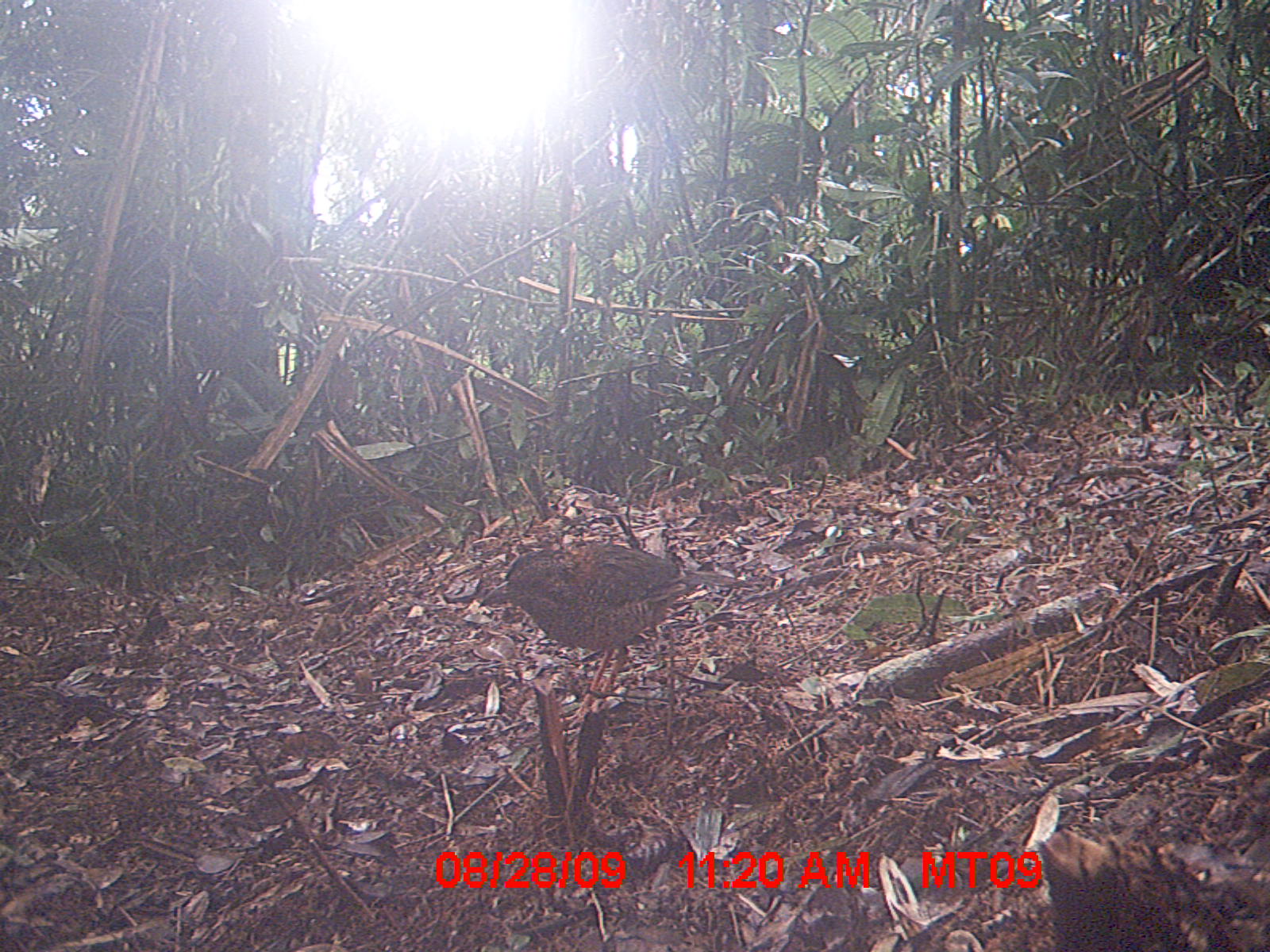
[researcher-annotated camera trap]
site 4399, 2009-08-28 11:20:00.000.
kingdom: Animalia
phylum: Chordata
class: Aves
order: Coraciiformes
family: Brachypteraciidae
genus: Brachypteracias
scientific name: Brachypteracias squamiger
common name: scaly ground-roller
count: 1